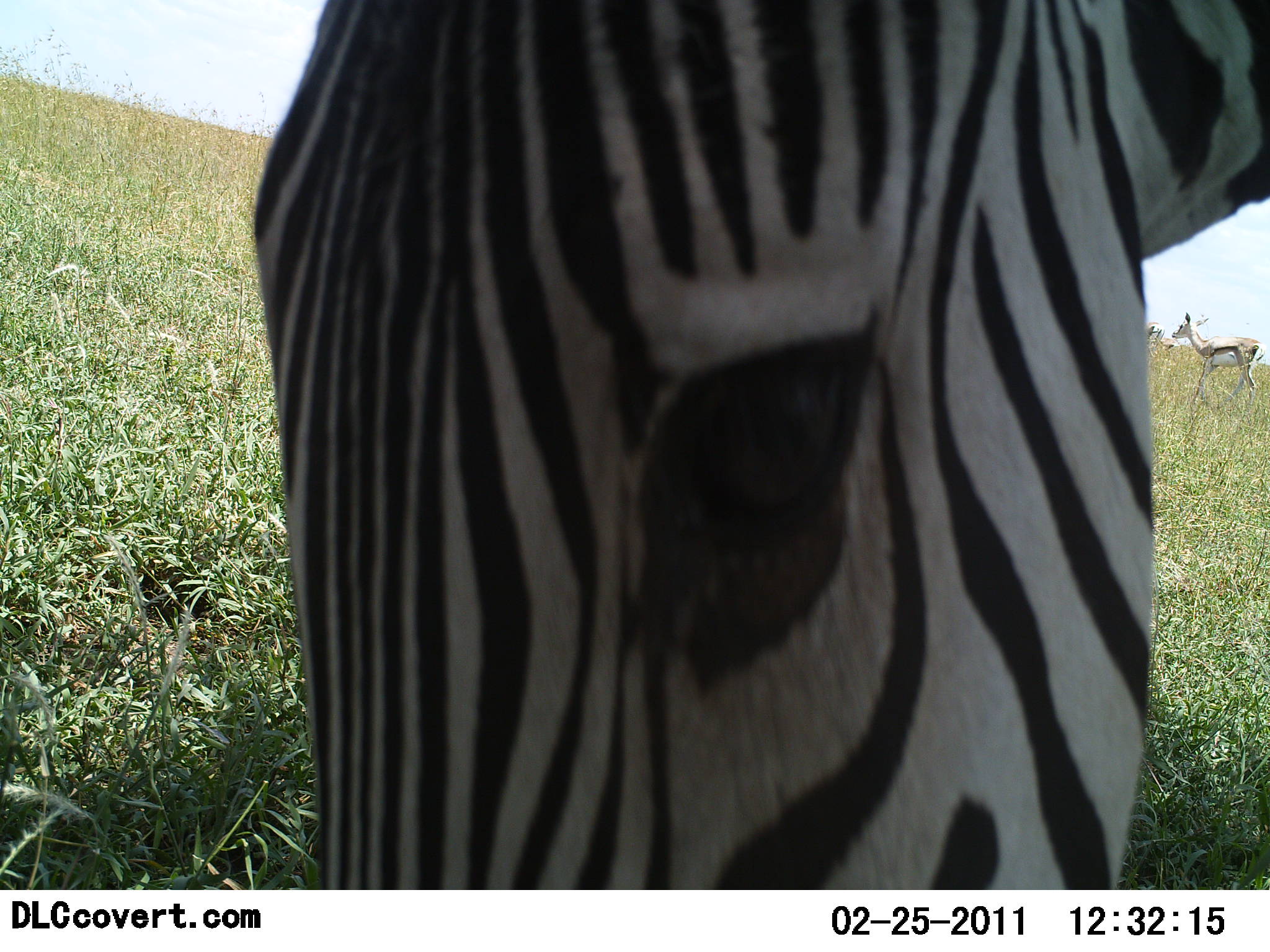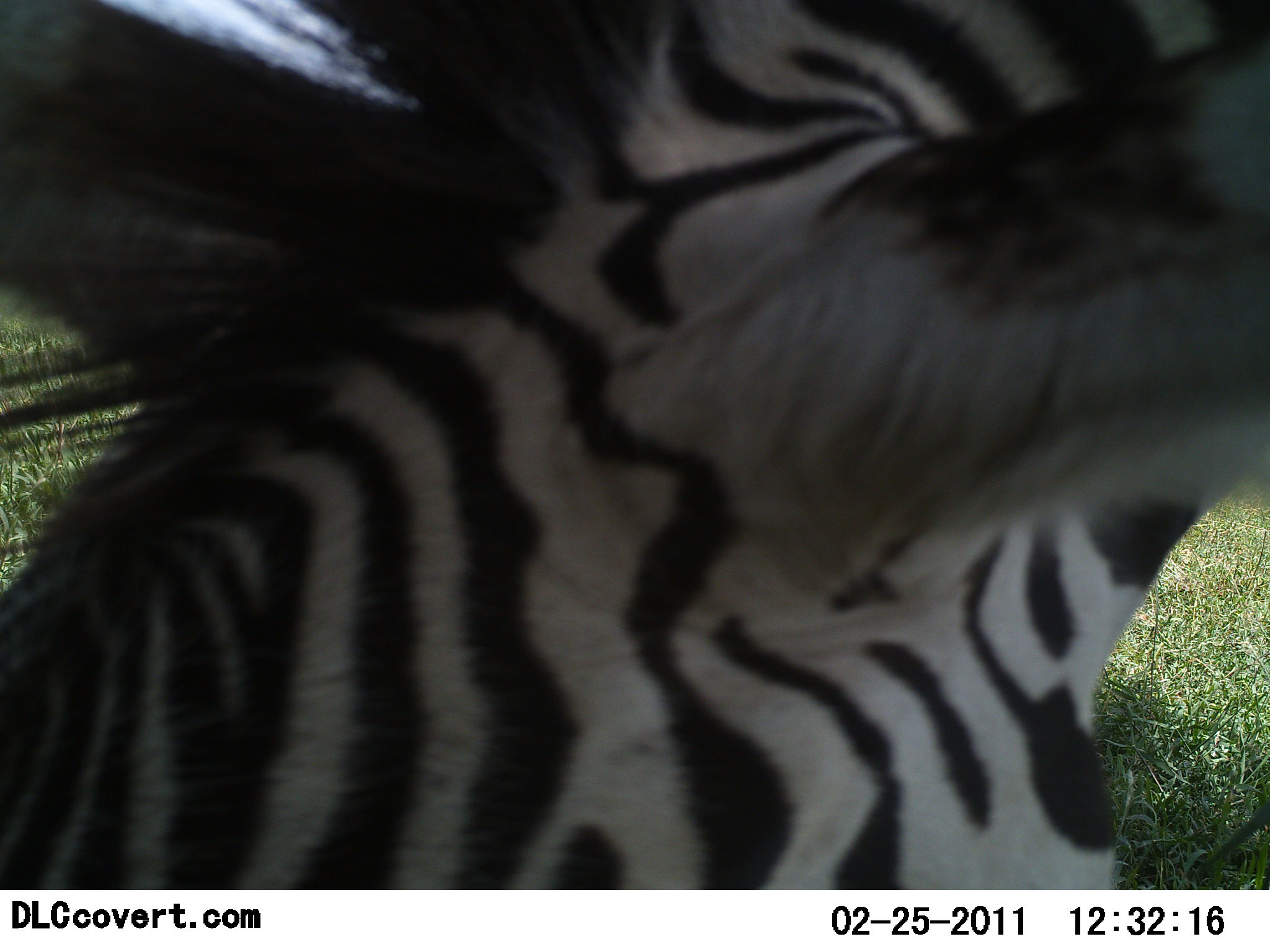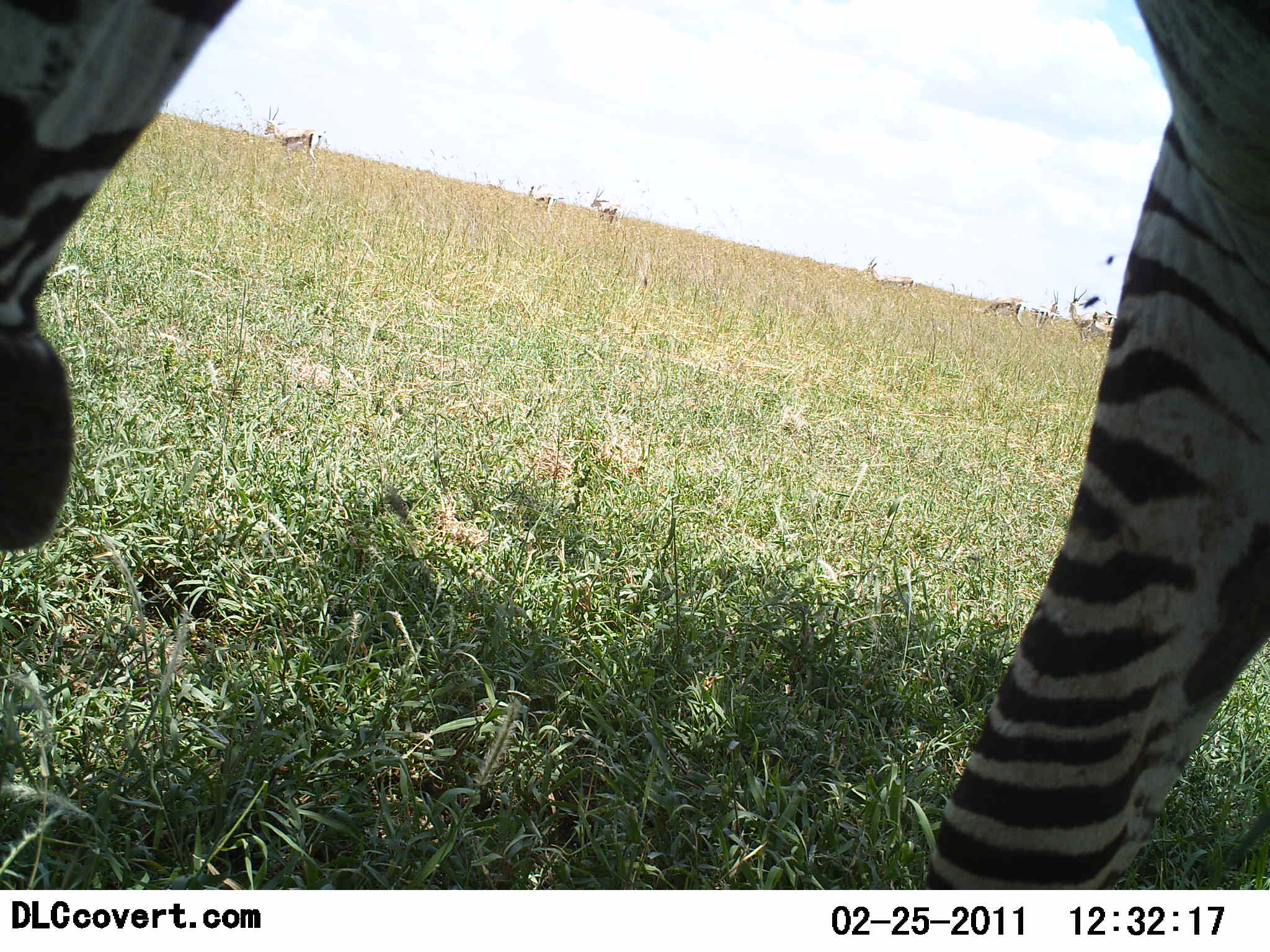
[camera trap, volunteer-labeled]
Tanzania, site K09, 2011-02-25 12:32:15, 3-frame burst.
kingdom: Animalia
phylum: Chordata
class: Mammalia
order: Perissodactyla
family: Equidae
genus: Equus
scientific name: Equus quagga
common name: plains zebra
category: zebra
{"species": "zebra (plains zebra) (Equus quagga)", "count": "1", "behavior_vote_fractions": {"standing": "8%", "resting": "0%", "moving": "15%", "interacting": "8%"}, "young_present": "0%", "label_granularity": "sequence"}